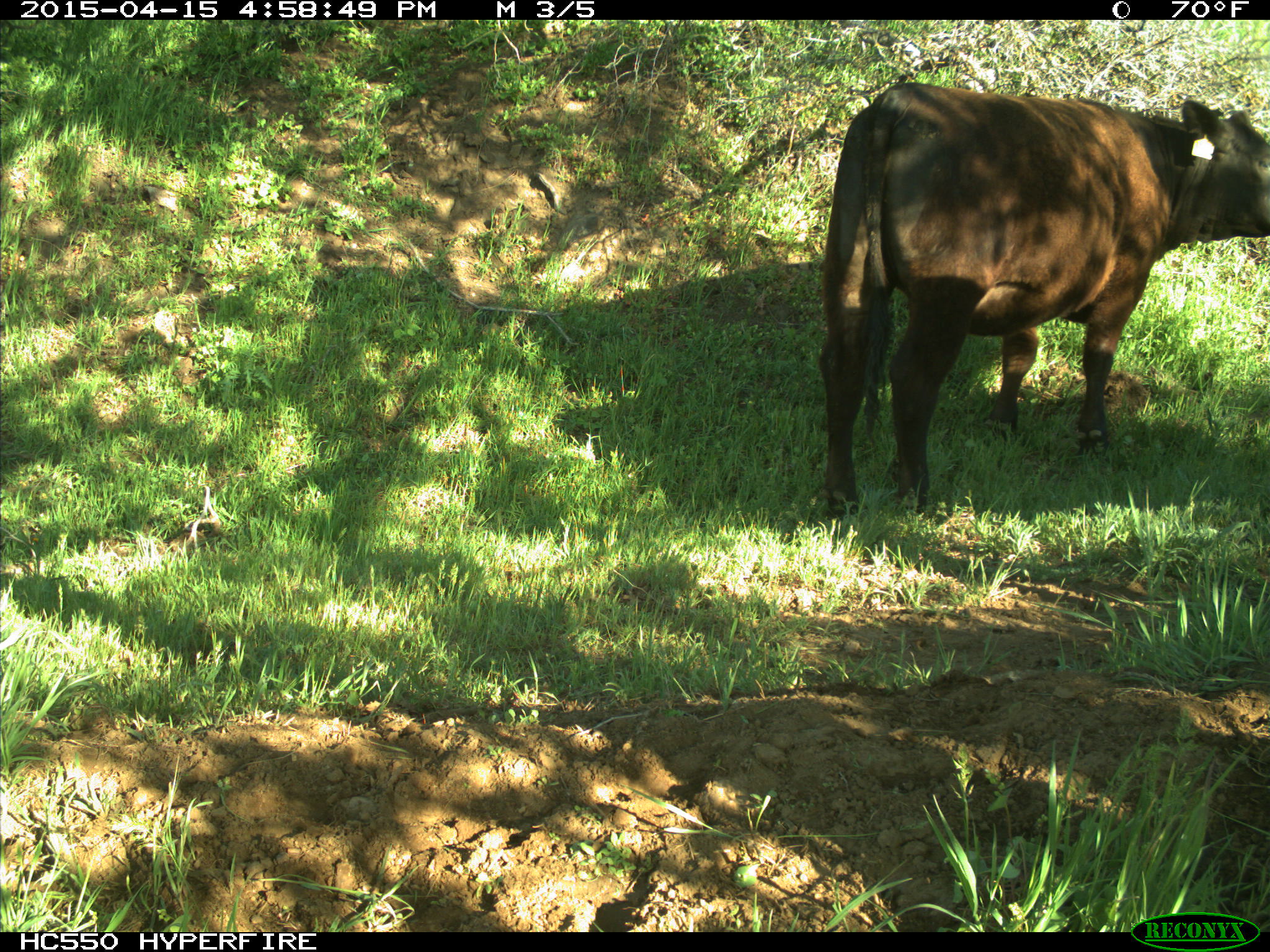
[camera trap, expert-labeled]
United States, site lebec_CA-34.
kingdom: Animalia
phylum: Chordata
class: Mammalia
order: Artiodactyla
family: Bovidae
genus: Bos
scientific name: Bos taurus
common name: domestic cow